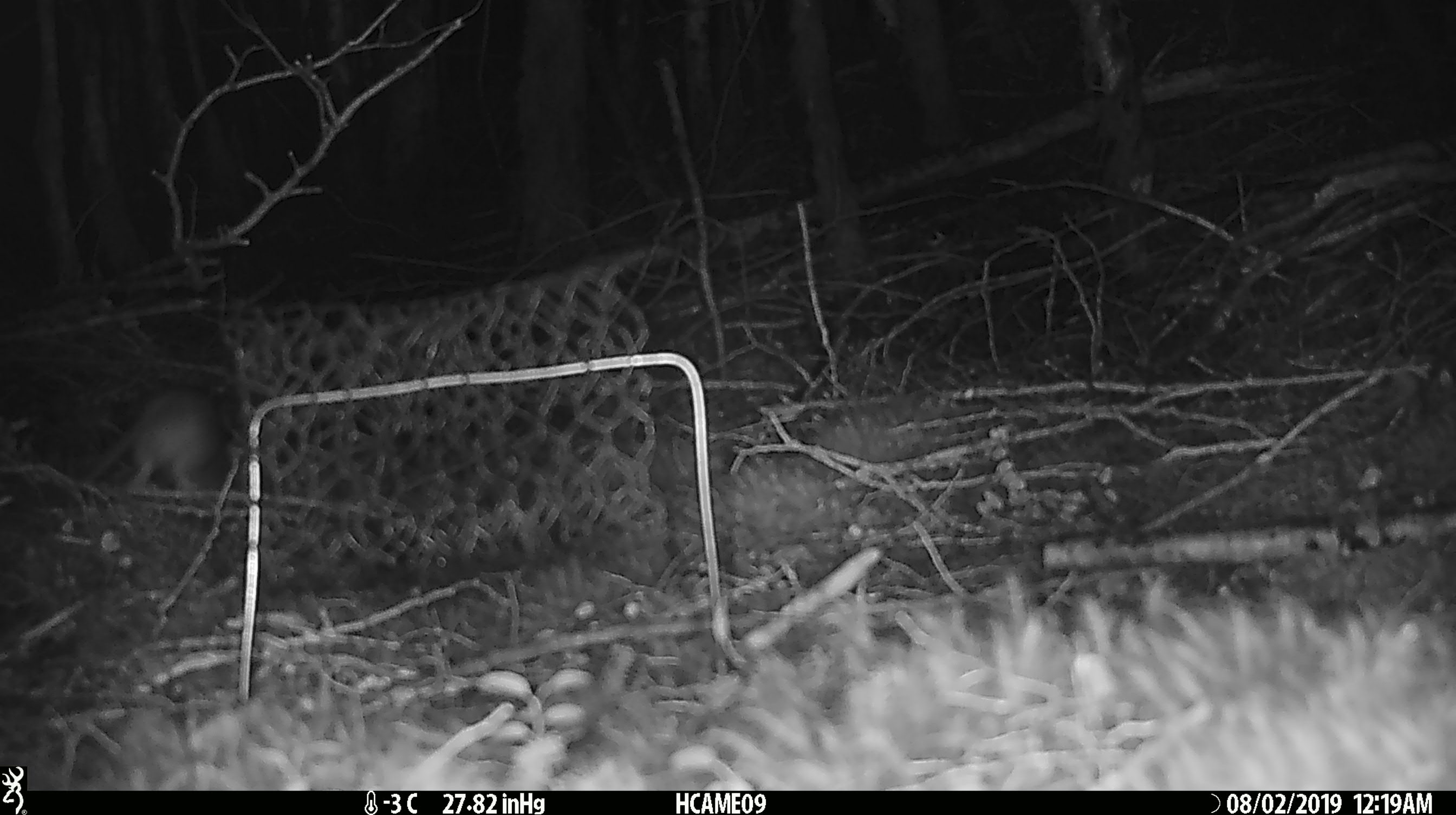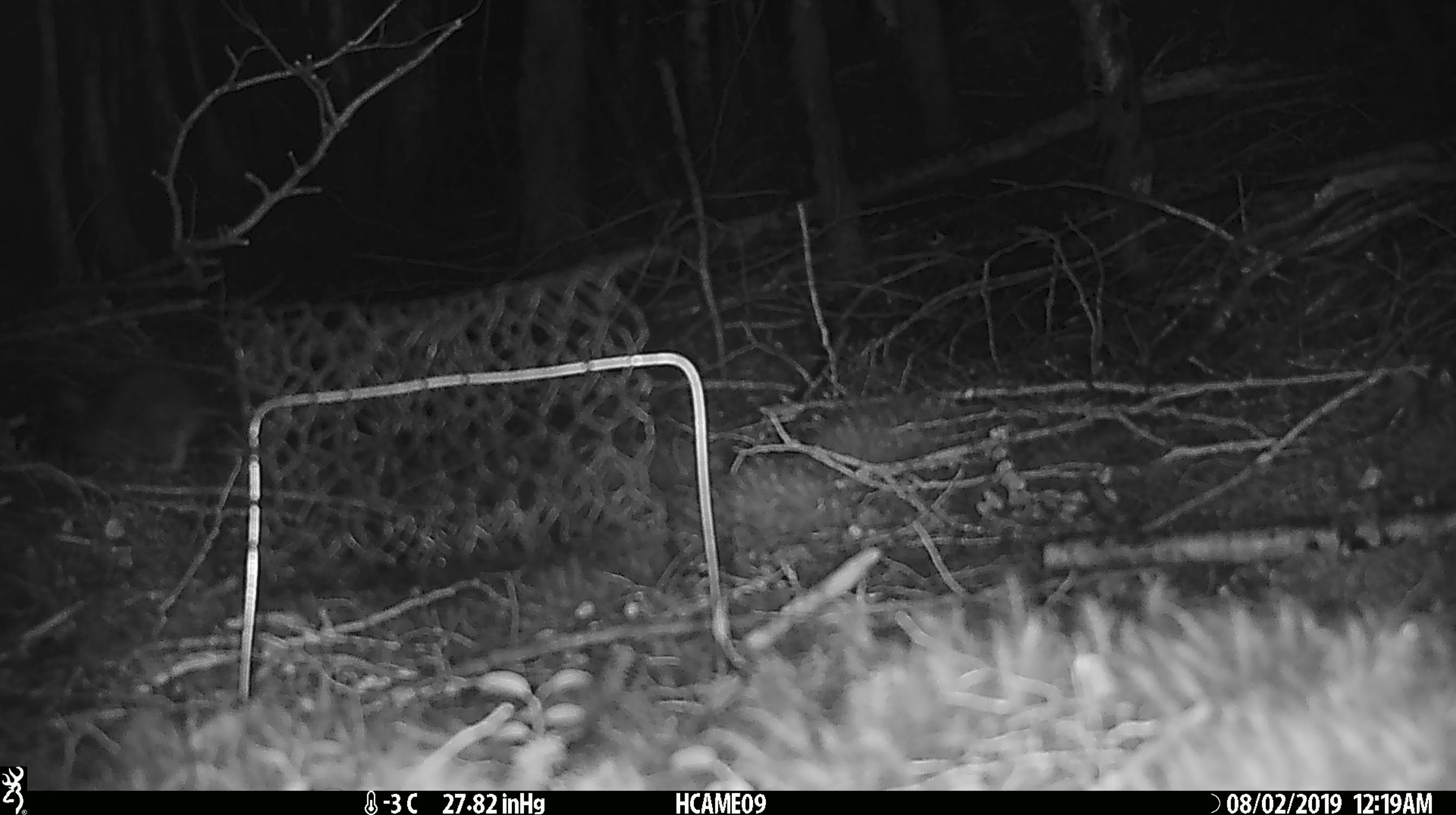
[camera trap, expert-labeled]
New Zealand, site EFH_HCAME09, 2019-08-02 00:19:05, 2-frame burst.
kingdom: Animalia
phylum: Chordata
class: Mammalia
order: Rodentia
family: Muridae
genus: Rattus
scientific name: Rattus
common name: rat